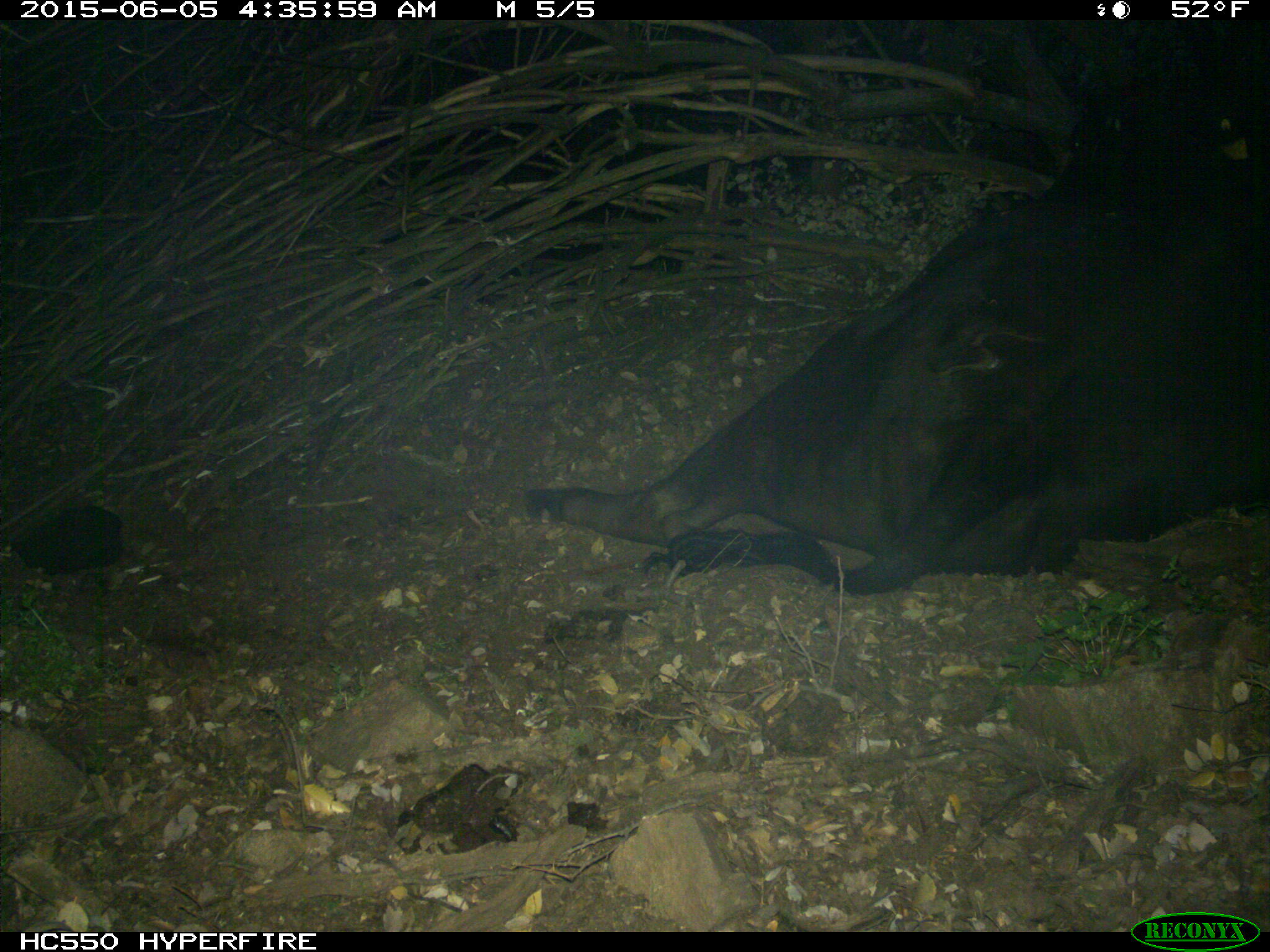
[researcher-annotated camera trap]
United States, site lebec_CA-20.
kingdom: Animalia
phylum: Chordata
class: Mammalia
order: Artiodactyla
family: Bovidae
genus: Bos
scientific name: Bos taurus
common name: domestic cow